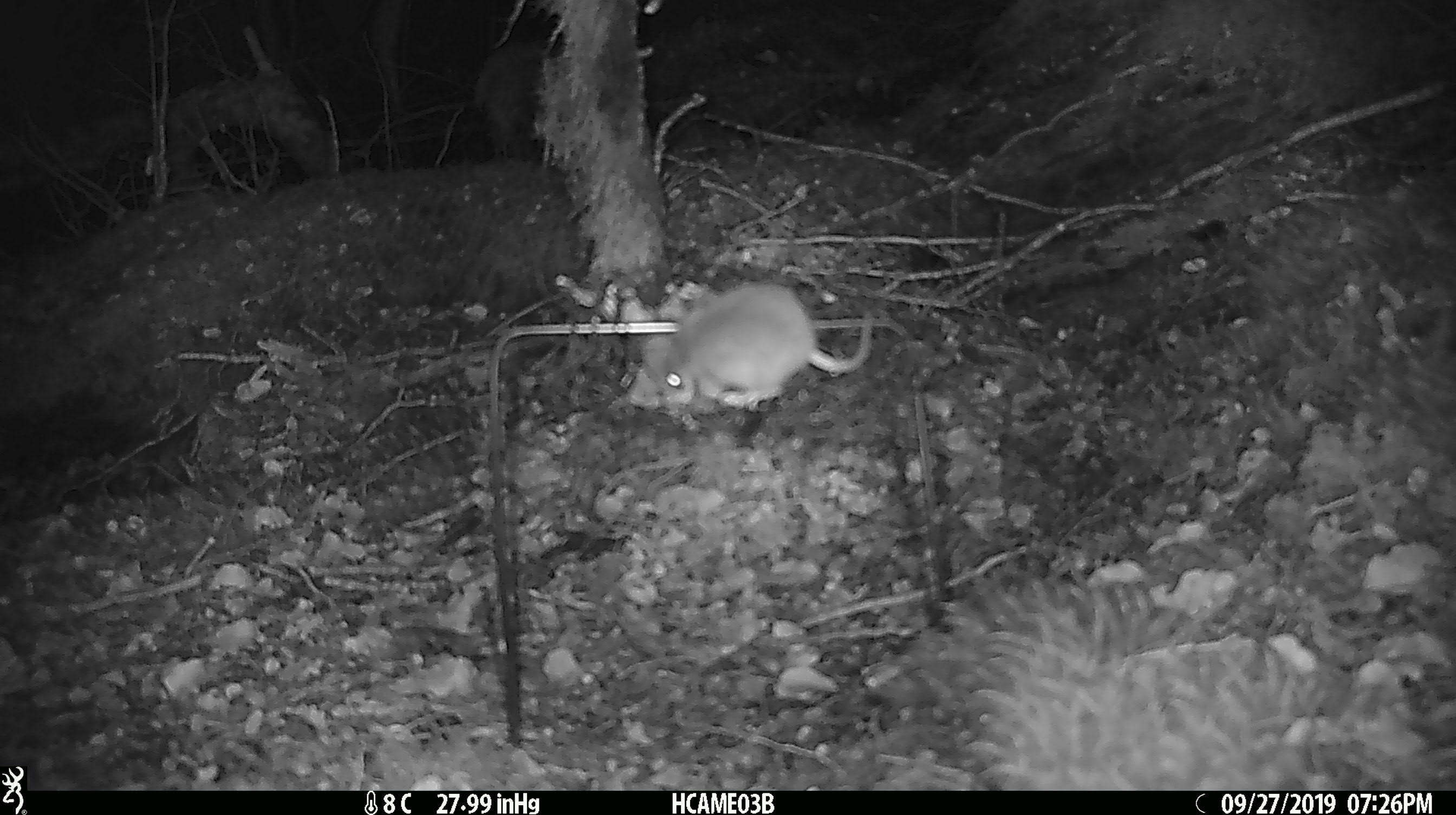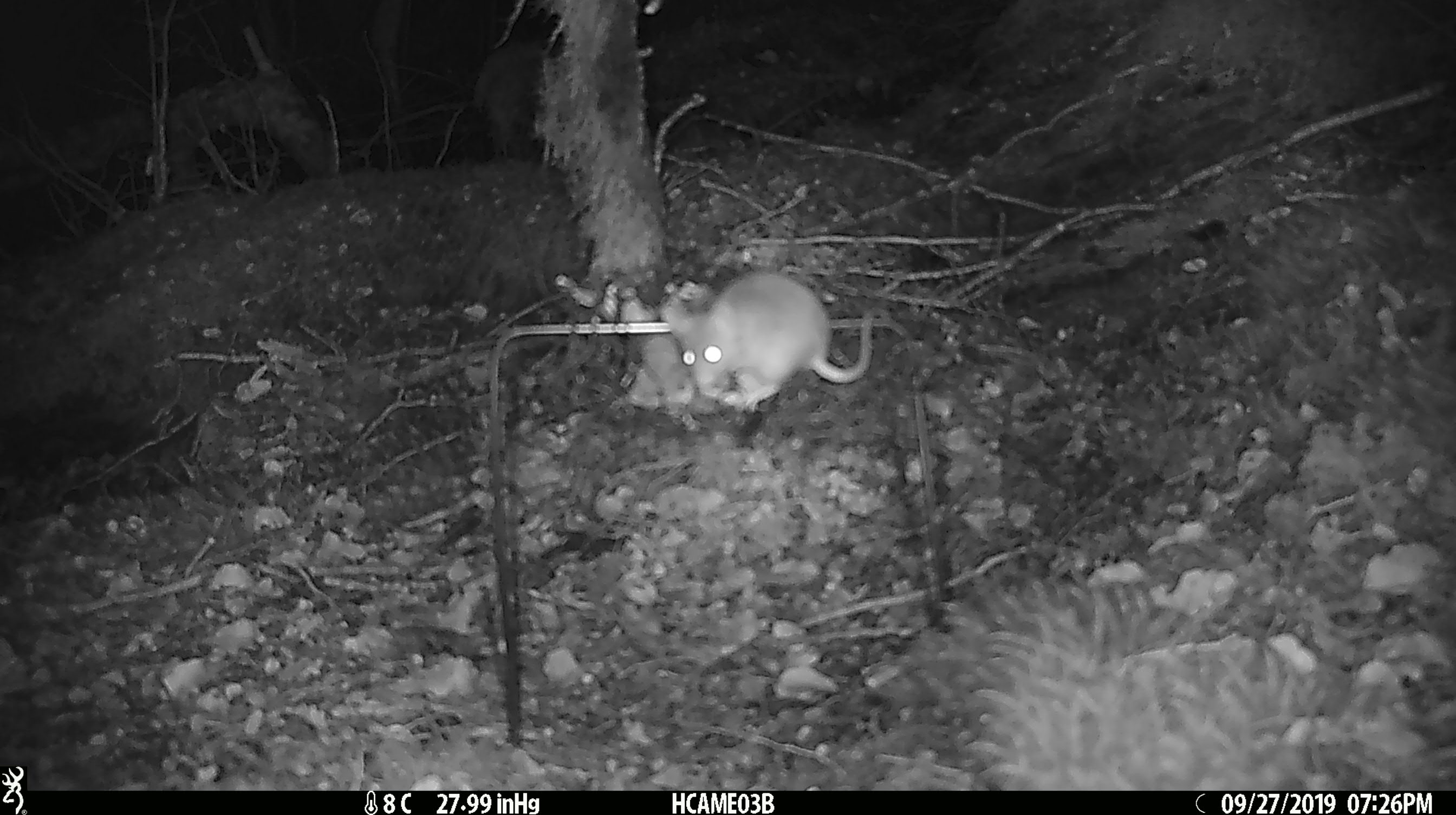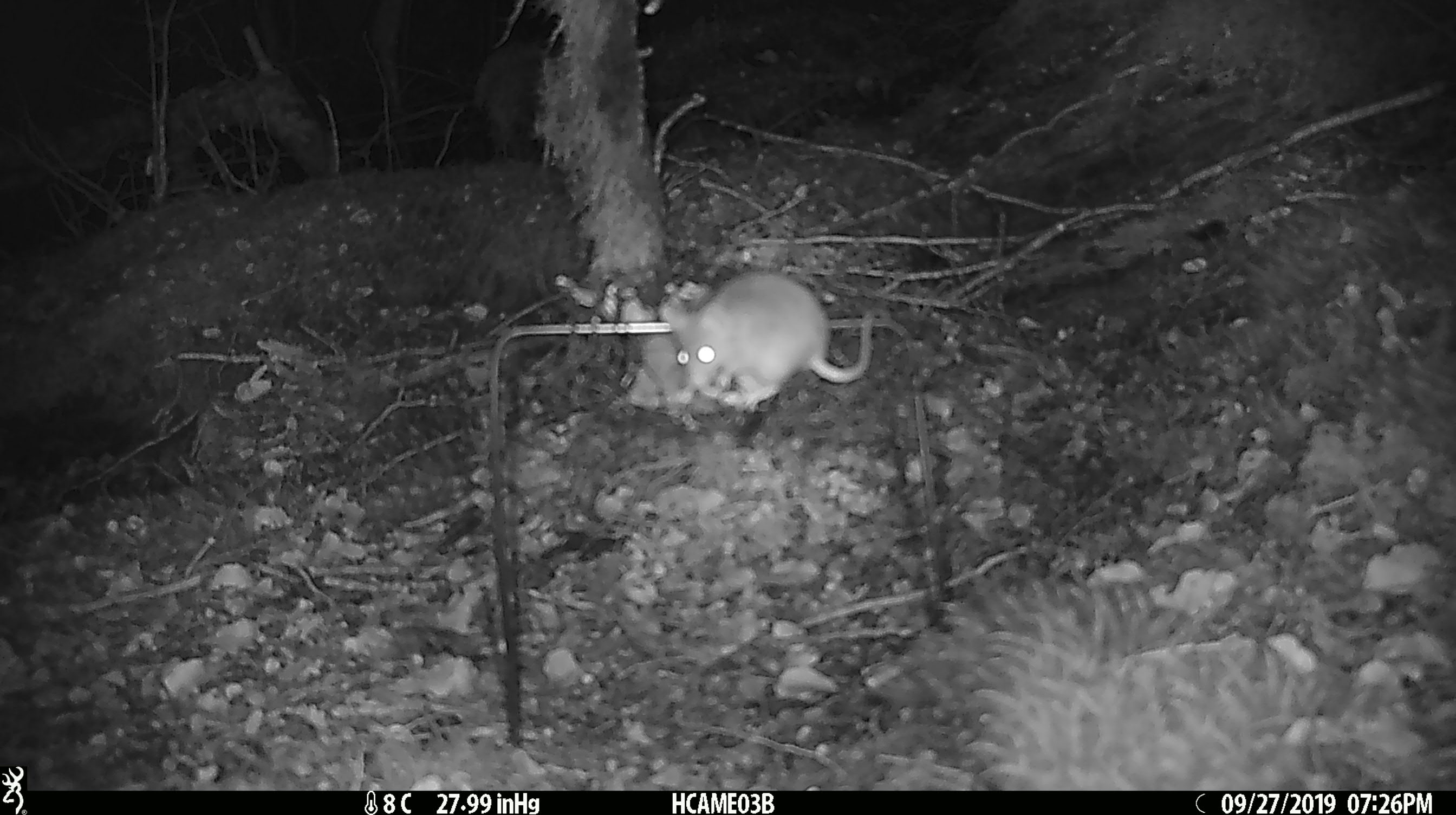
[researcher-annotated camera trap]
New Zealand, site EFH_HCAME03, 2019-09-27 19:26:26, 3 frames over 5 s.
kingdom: Animalia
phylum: Chordata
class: Mammalia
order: Rodentia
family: Muridae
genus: Mus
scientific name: Mus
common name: mouse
Mouse (Mus).